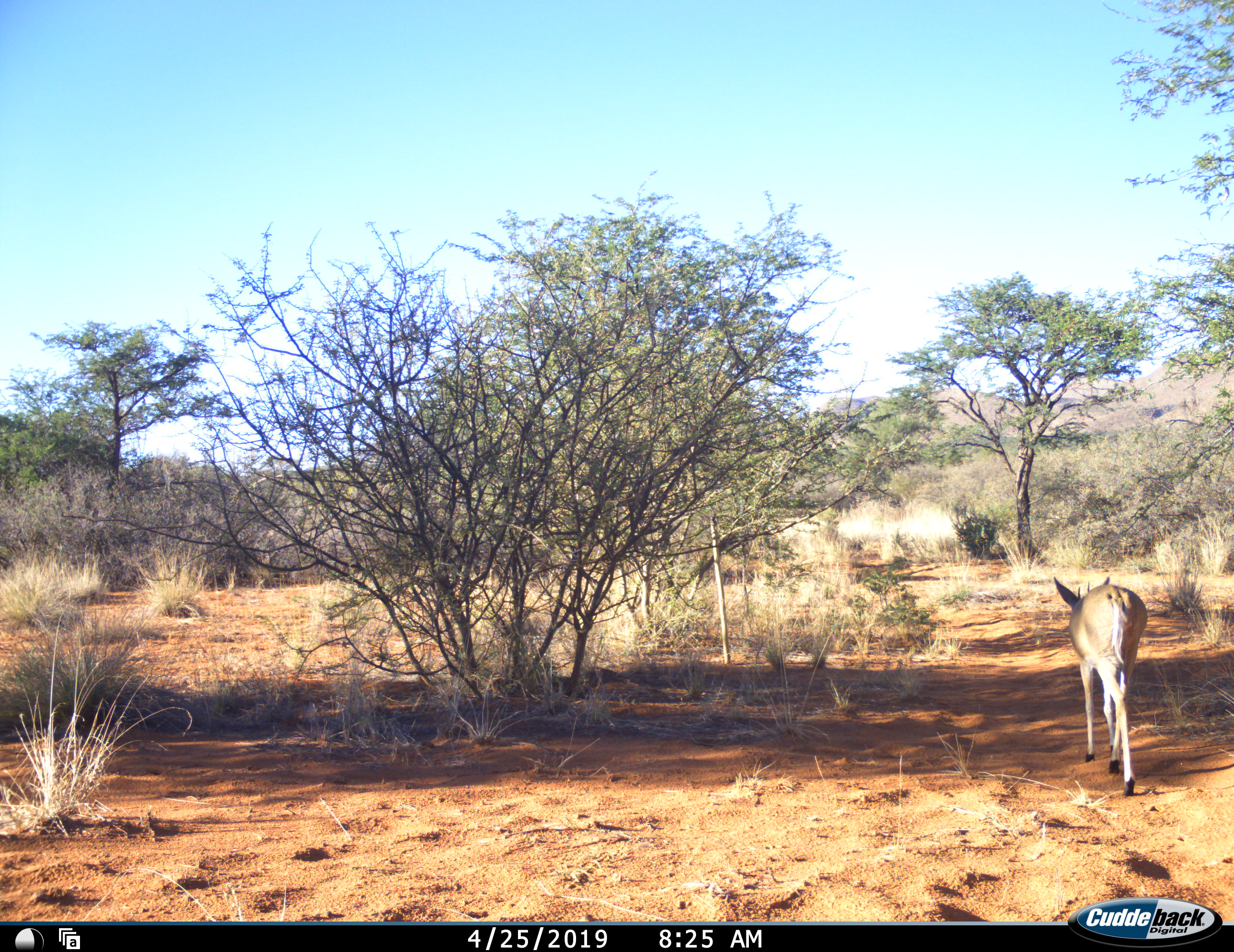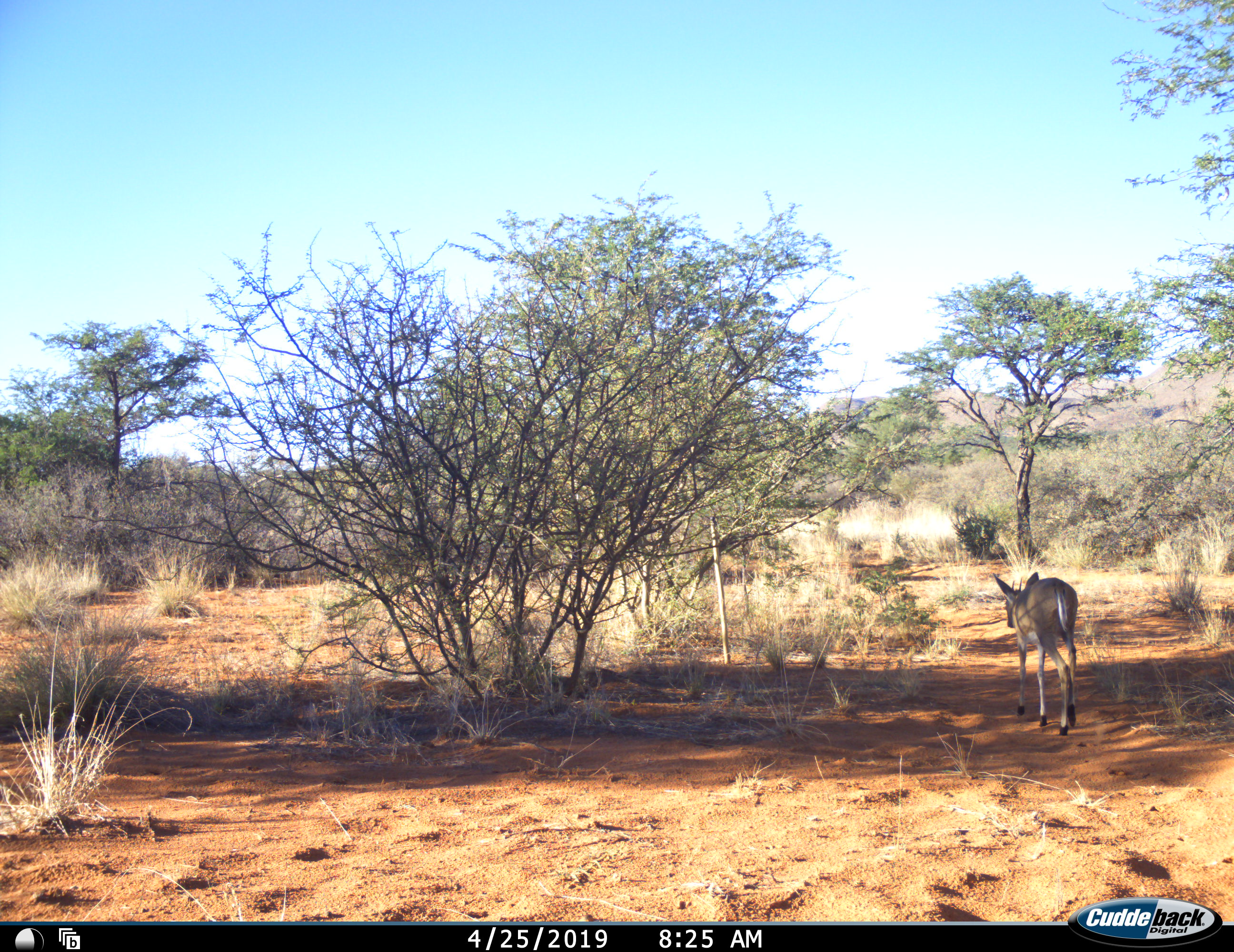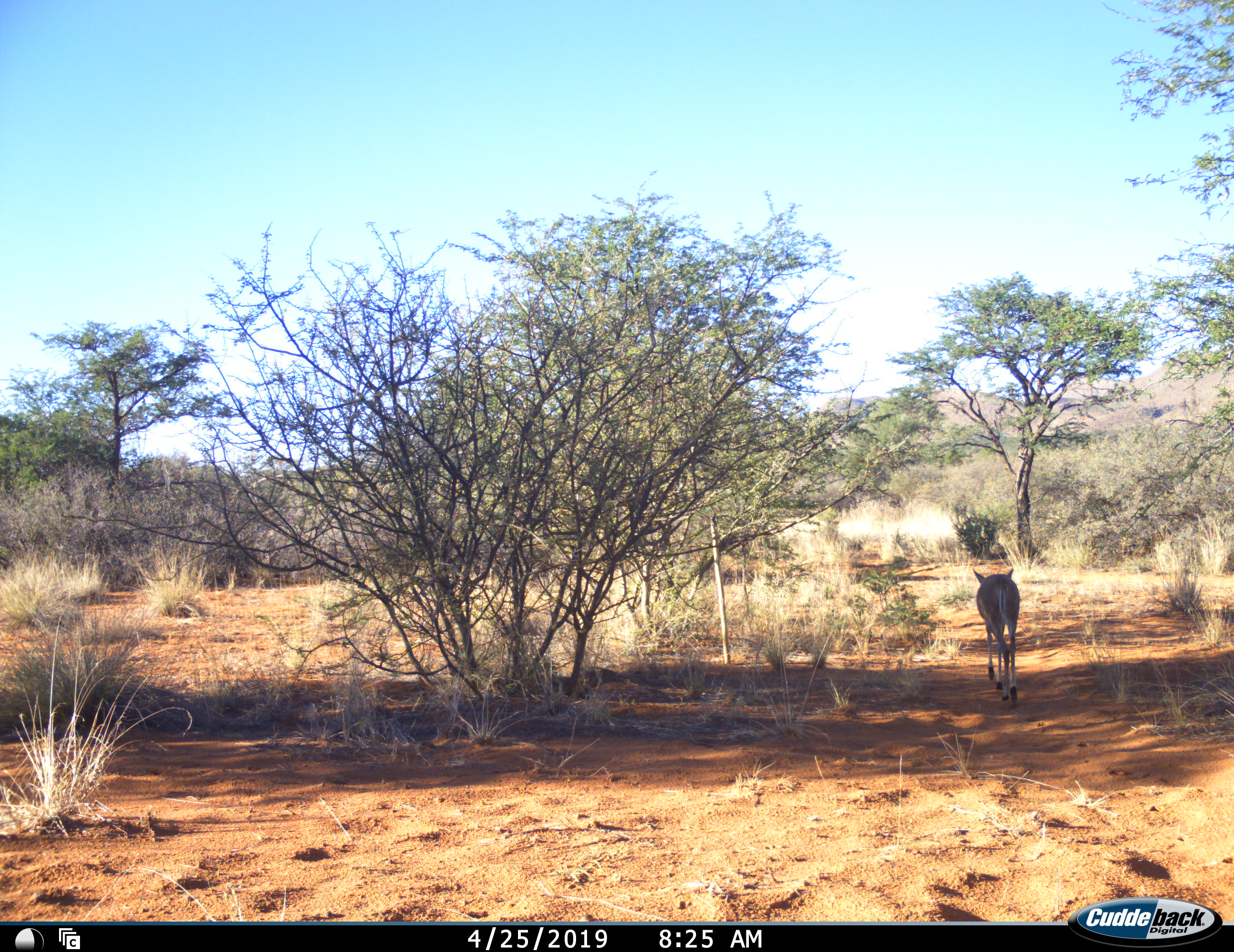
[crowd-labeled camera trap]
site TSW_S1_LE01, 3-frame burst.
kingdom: Animalia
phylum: Chordata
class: Mammalia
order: Artiodactyla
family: Bovidae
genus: Sylvicapra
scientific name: Sylvicapra grimmia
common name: common duiker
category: duikercommongrey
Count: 1.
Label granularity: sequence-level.